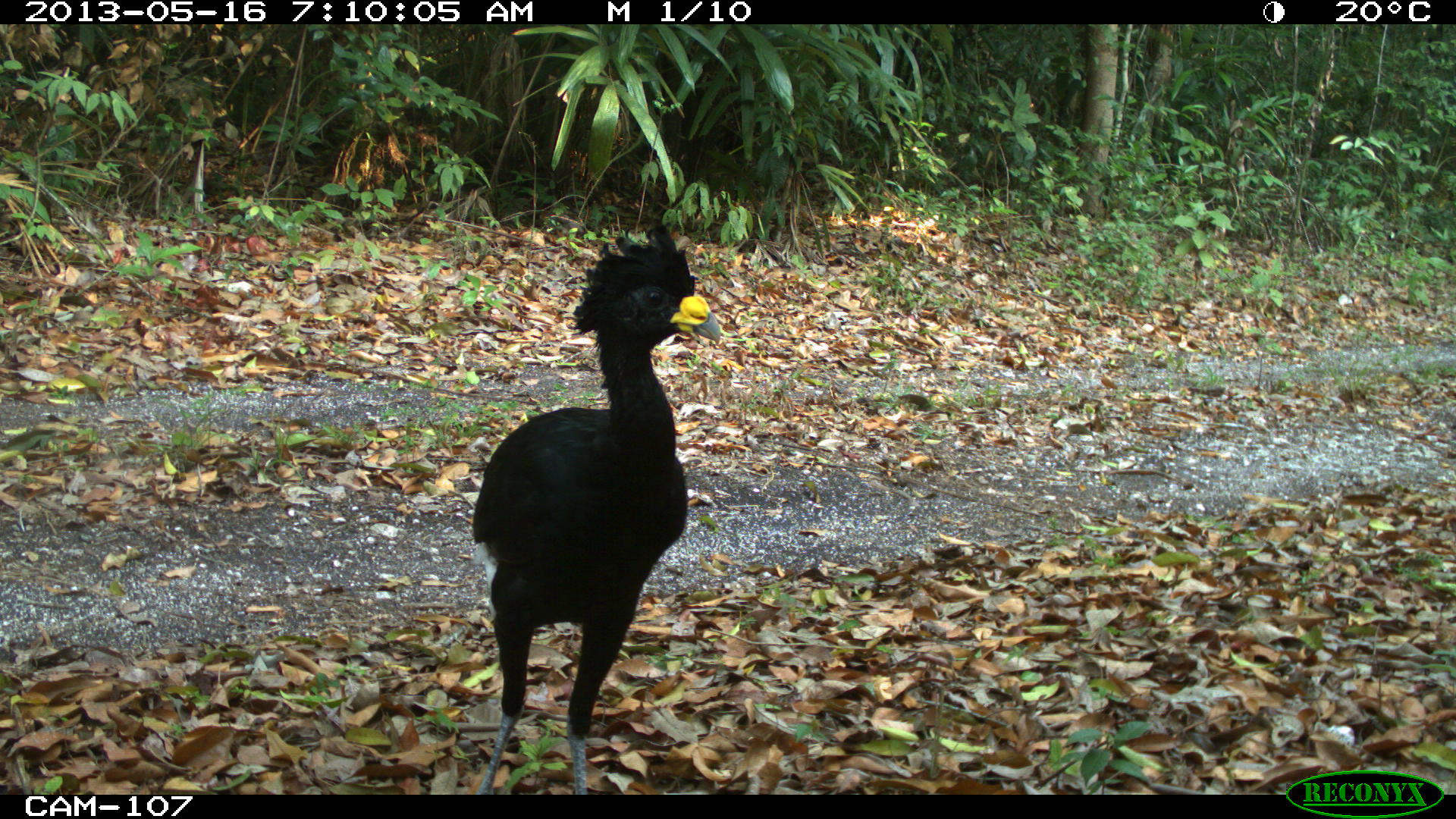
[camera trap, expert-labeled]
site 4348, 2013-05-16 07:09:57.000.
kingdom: Animalia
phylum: Chordata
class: Aves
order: Galliformes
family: Cracidae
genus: Crax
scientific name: Crax rubra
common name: great curassow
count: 2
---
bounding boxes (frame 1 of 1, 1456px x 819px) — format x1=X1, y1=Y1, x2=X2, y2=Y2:
crax rubra: x1=471, y1=221, x2=720, y2=794